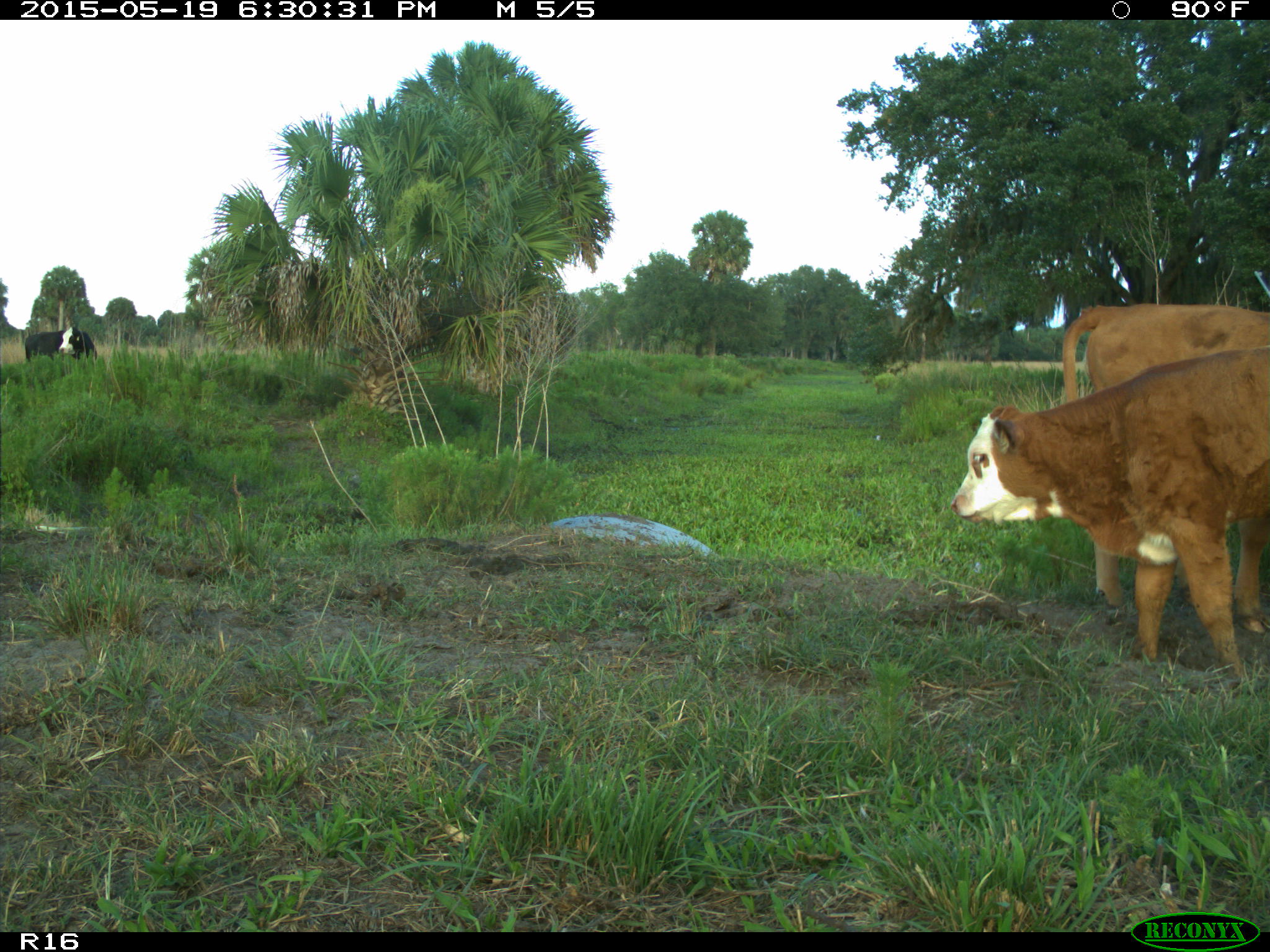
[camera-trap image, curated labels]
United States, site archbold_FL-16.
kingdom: Animalia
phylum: Chordata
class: Mammalia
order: Artiodactyla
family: Bovidae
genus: Bos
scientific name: Bos taurus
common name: domestic cow